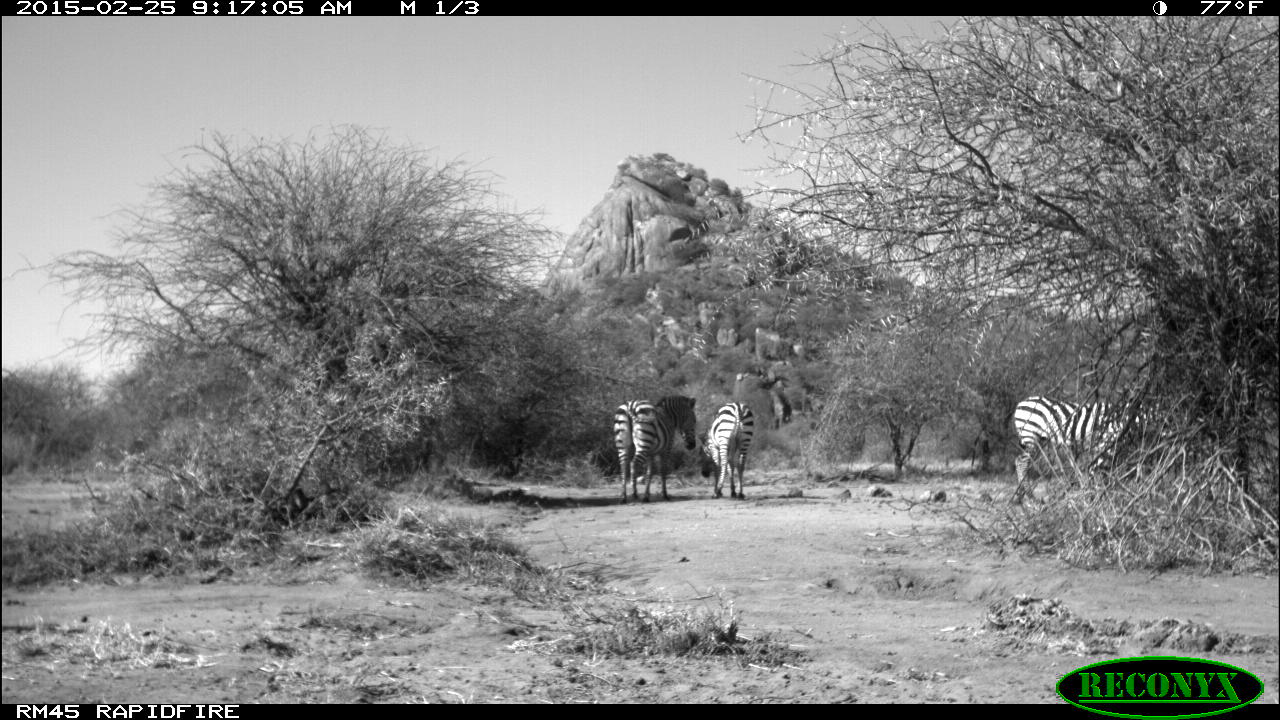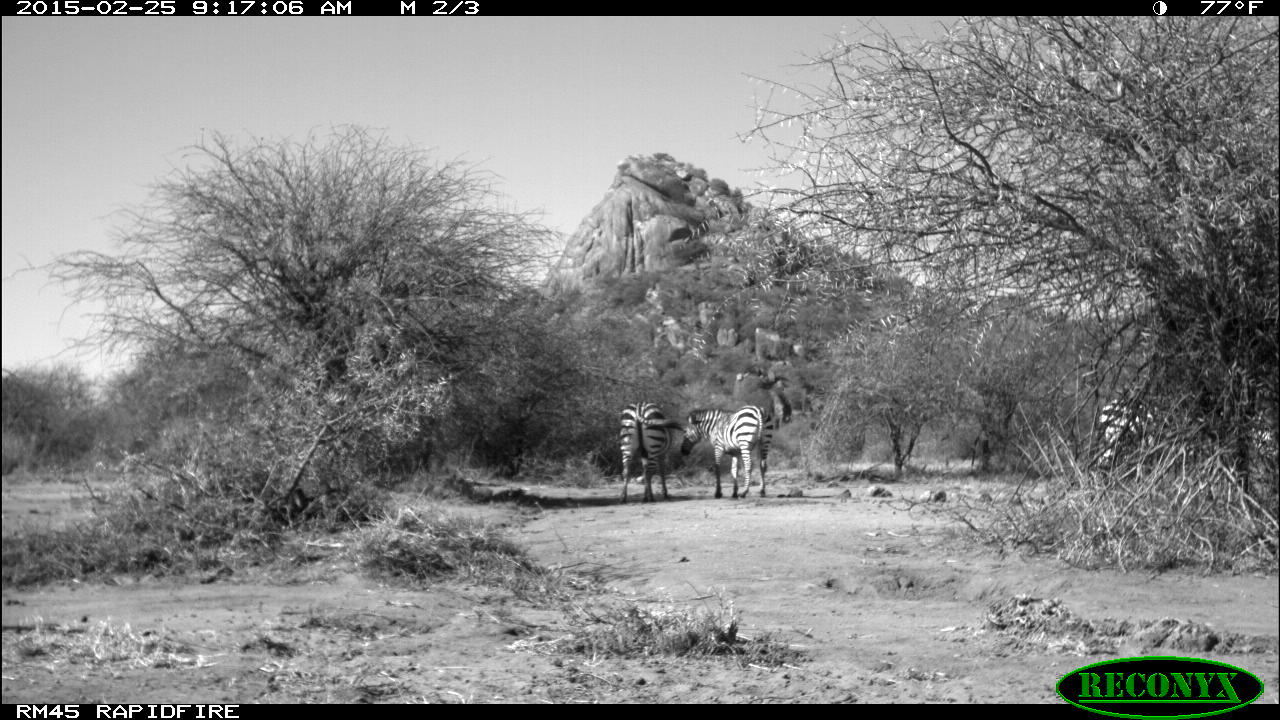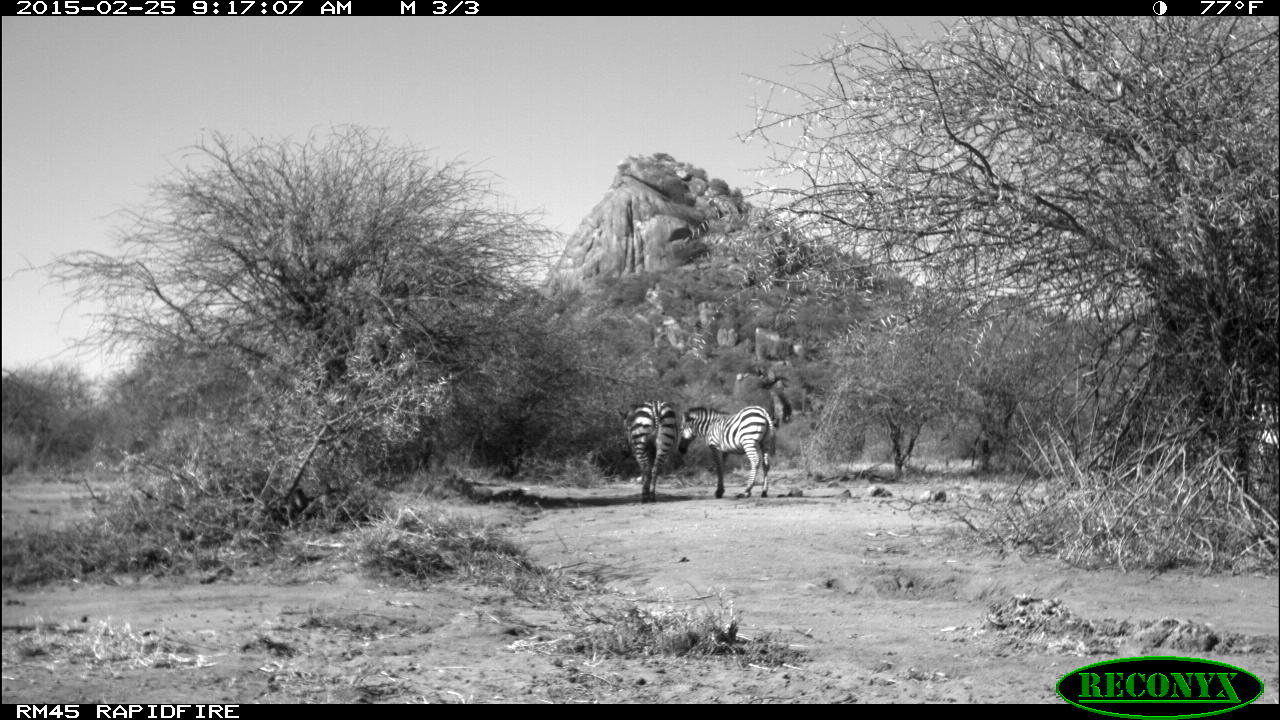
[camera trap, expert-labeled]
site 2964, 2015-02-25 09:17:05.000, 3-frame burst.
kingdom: Animalia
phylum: Chordata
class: Mammalia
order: Perissodactyla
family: Equidae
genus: Equus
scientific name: Equus quagga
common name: plains zebra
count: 3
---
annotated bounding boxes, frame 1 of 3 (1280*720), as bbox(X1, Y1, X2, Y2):
equus quagga: bbox(1014, 394, 1144, 500); bbox(613, 394, 697, 503); bbox(699, 401, 753, 499)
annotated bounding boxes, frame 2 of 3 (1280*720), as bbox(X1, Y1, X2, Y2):
equus quagga: bbox(678, 405, 774, 498); bbox(616, 401, 682, 502); bbox(1097, 397, 1155, 468)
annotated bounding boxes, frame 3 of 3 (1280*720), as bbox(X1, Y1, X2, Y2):
equus quagga: bbox(678, 406, 774, 498); bbox(616, 399, 676, 502)